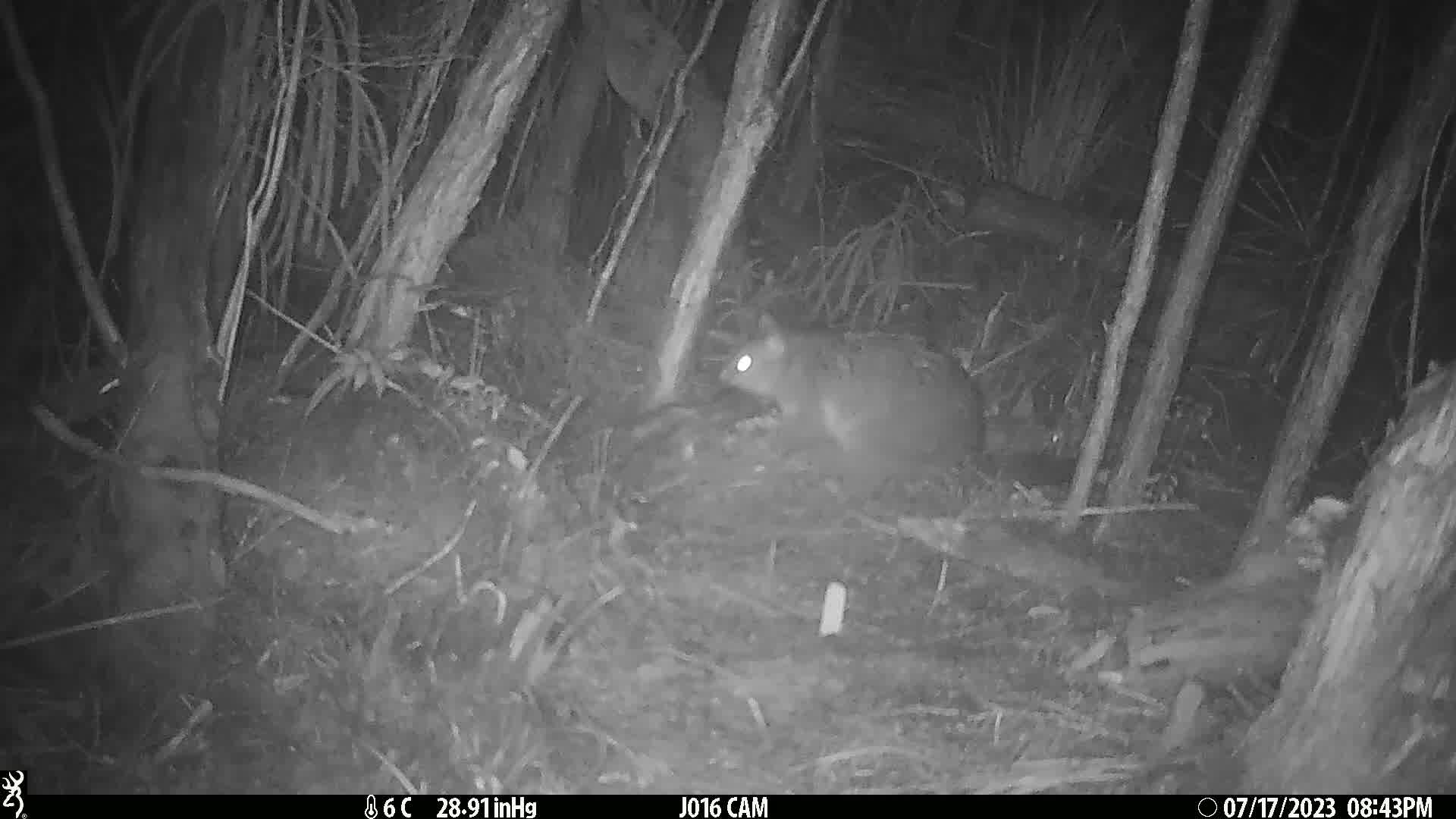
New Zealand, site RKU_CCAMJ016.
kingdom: Animalia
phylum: Chordata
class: Mammalia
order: Diprotodontia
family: Phalangeridae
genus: Trichosurus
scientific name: Trichosurus vulpecula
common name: common brushtail possum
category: possum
Possum (common brushtail possum) (Trichosurus vulpecula).